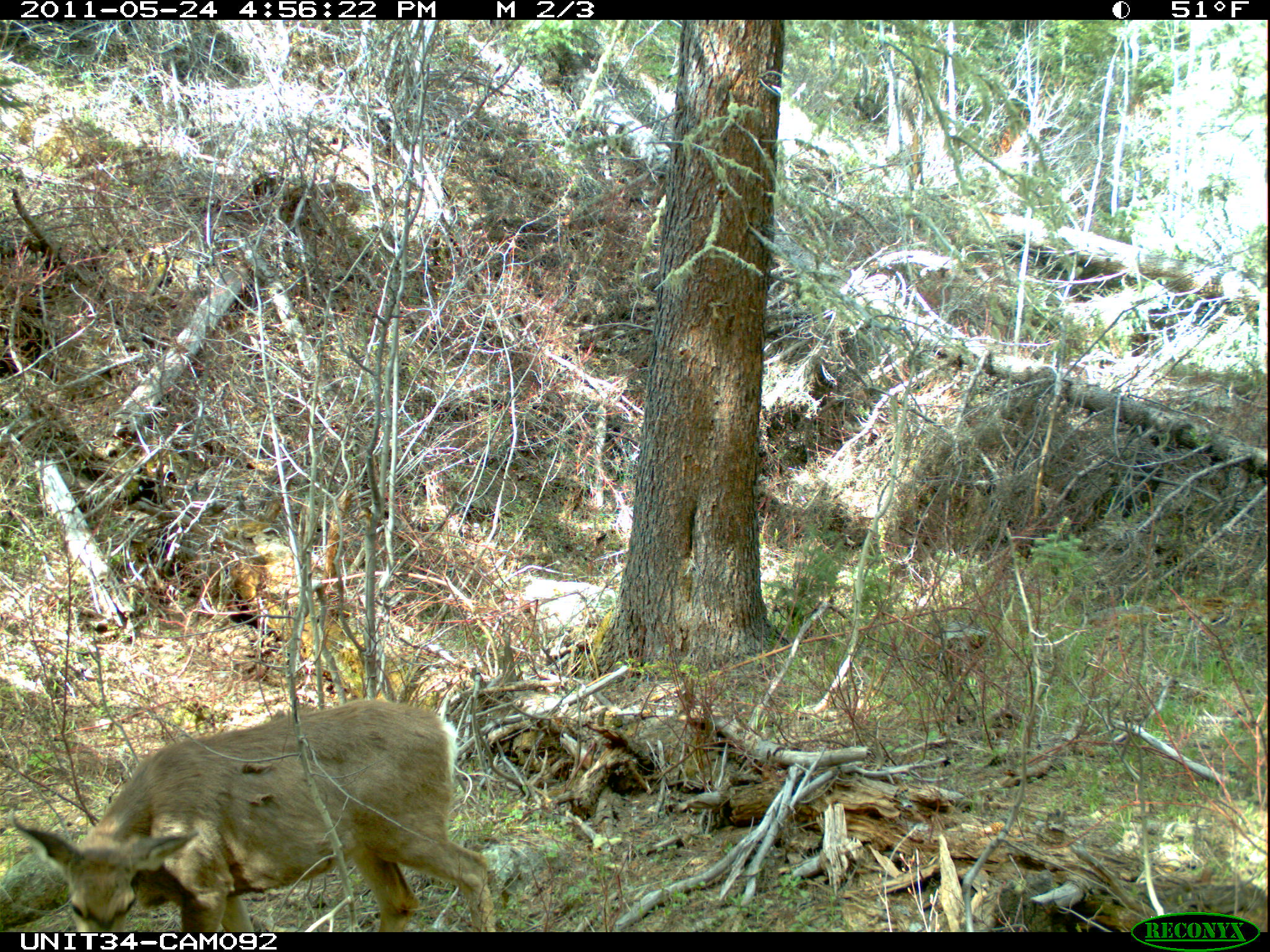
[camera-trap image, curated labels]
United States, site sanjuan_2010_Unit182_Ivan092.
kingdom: Animalia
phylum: Chordata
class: Mammalia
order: Artiodactyla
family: Cervidae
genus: Odocoileus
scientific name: Odocoileus hemionus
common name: mule deer